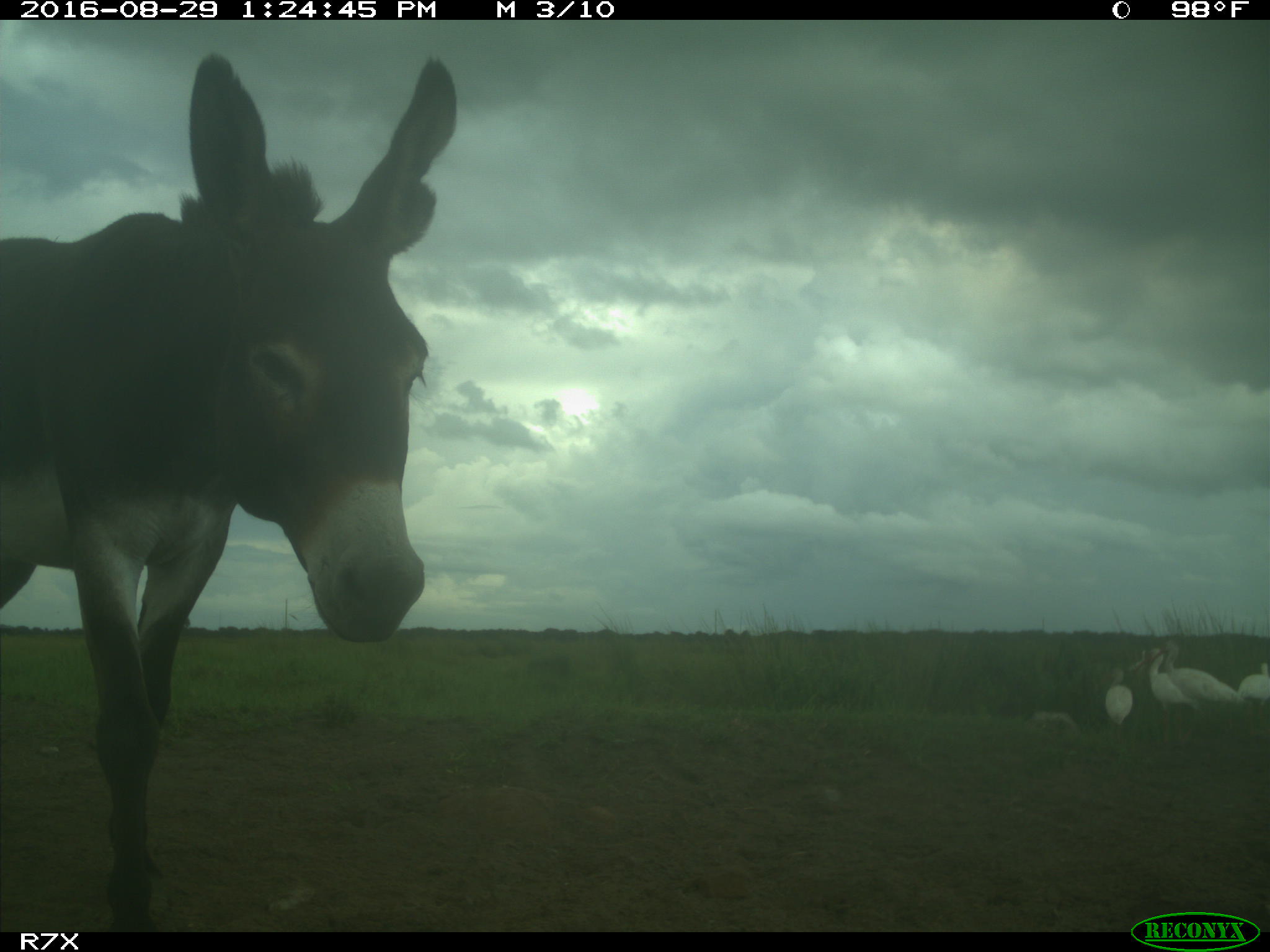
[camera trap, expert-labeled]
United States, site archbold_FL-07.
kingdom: Animalia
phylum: Chordata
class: Aves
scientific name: Aves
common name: birds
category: unidentified bird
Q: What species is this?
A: Unidentified bird (birds) (Aves).